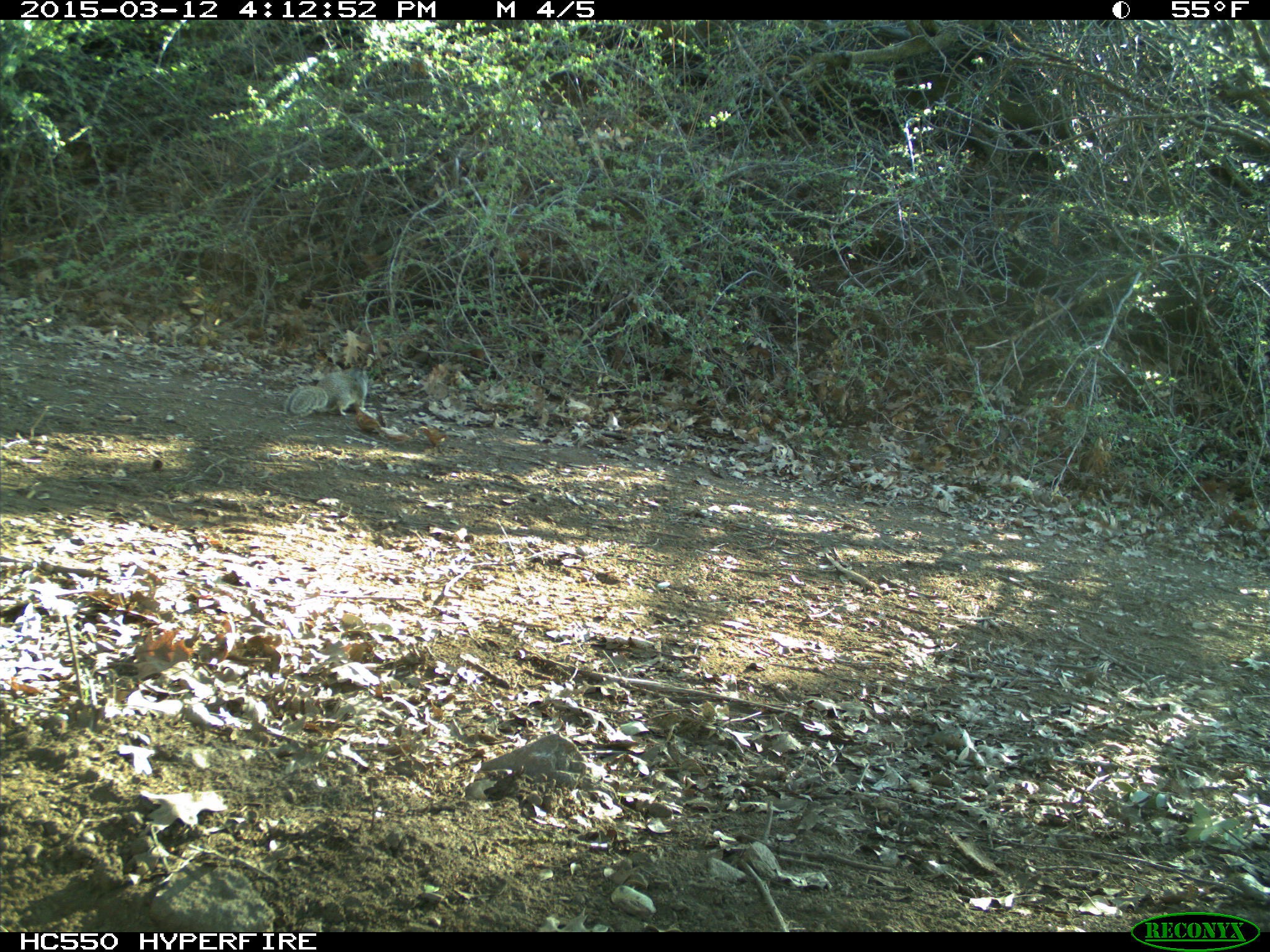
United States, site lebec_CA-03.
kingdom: Animalia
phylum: Chordata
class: Mammalia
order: Rodentia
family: Sciuridae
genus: Otospermophilus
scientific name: Otospermophilus beecheyi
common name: california ground squirrel